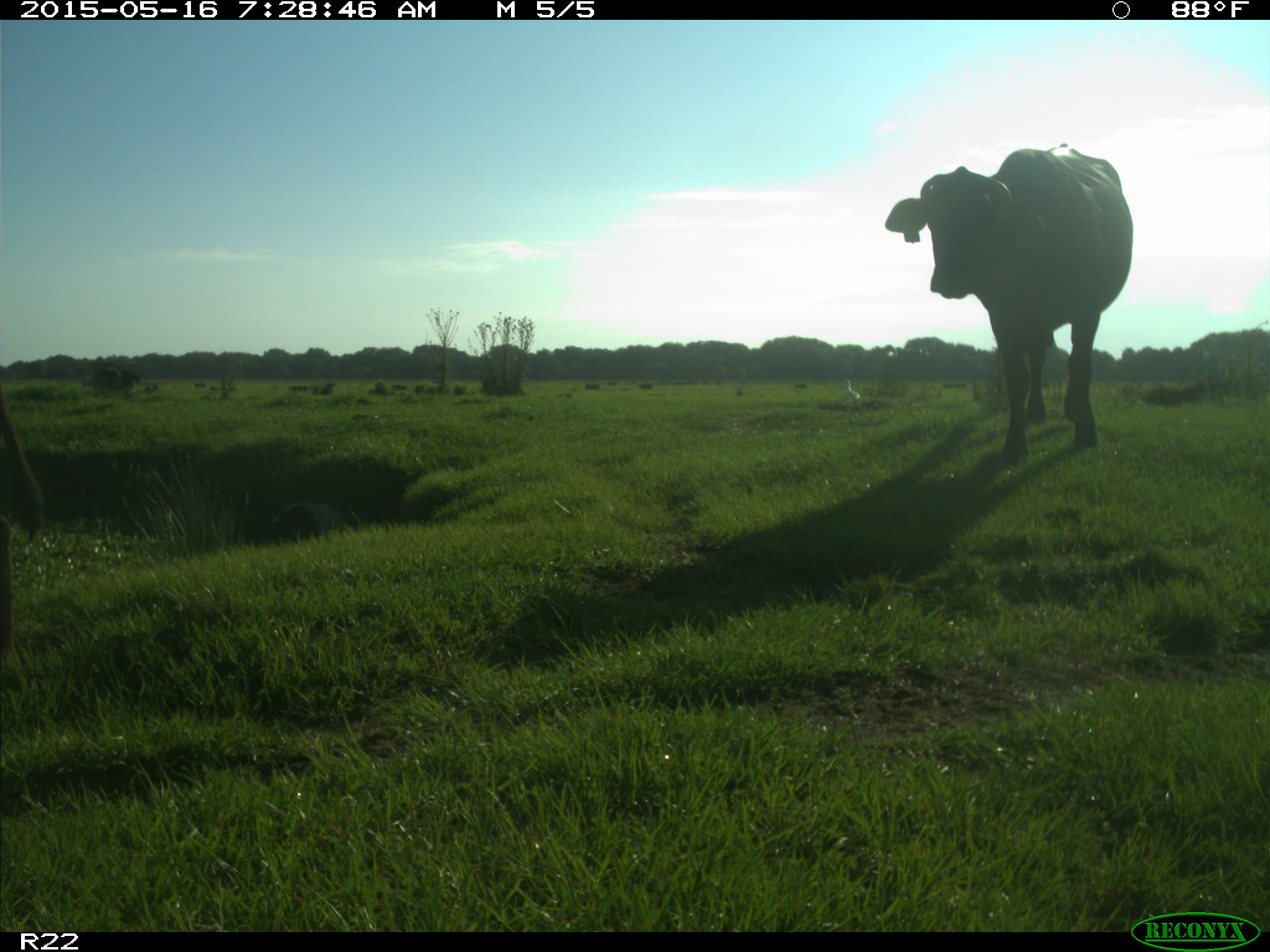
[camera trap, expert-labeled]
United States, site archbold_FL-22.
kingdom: Animalia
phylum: Chordata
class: Mammalia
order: Artiodactyla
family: Bovidae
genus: Bos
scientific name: Bos taurus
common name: domestic cow